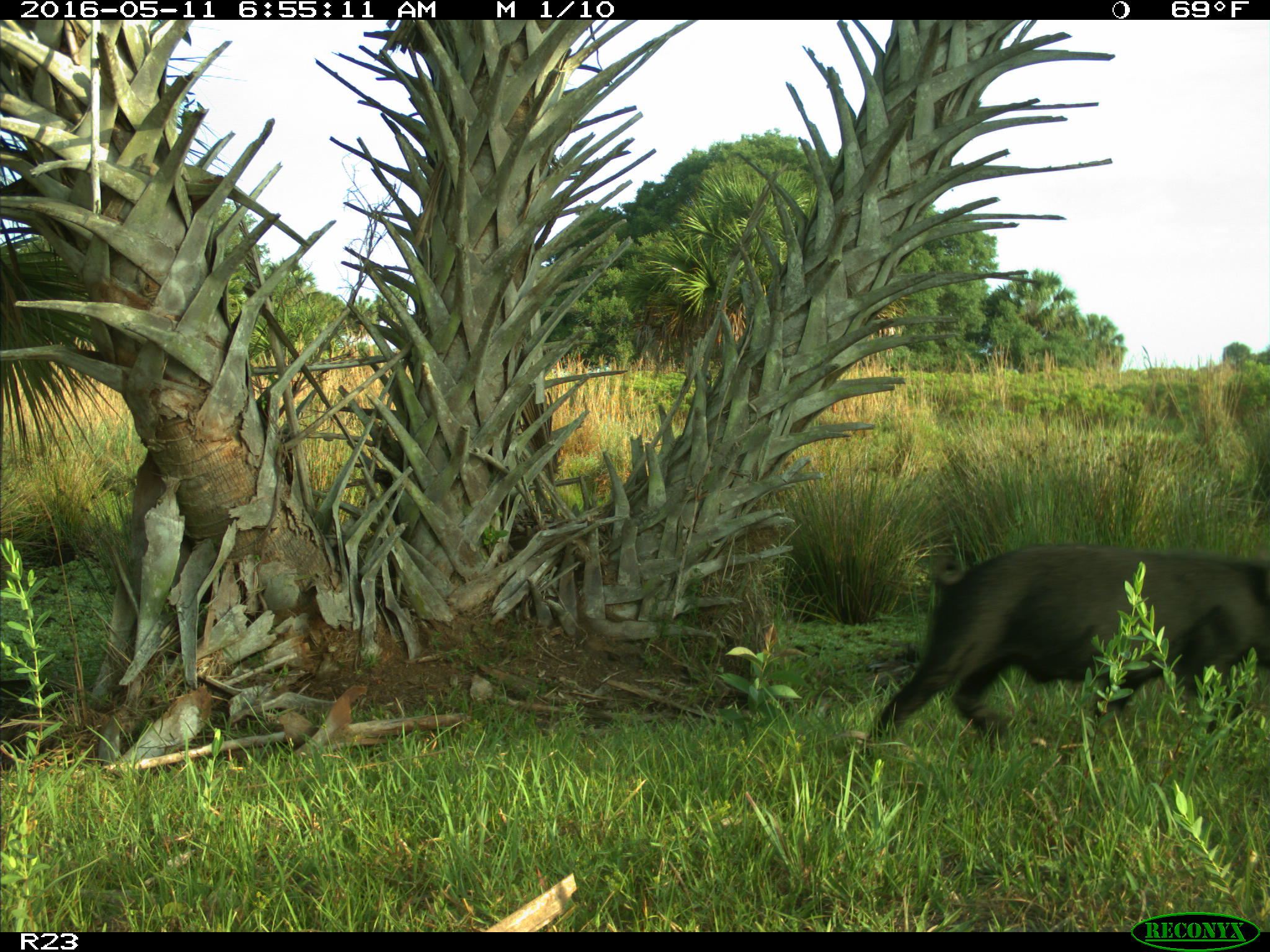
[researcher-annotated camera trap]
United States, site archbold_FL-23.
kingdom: Animalia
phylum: Chordata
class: Mammalia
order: Artiodactyla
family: Suidae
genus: Sus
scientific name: Sus scrofa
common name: wild boar